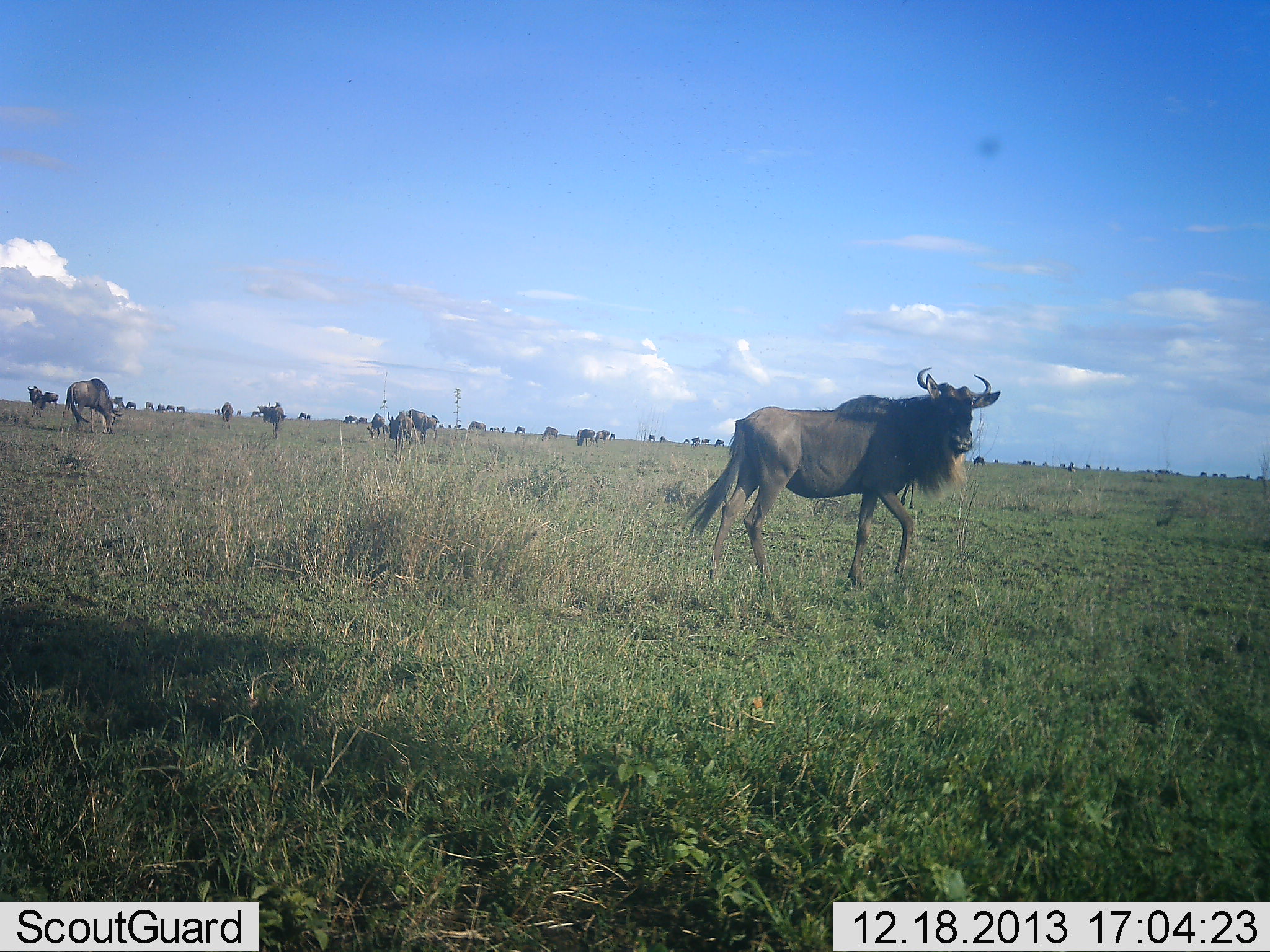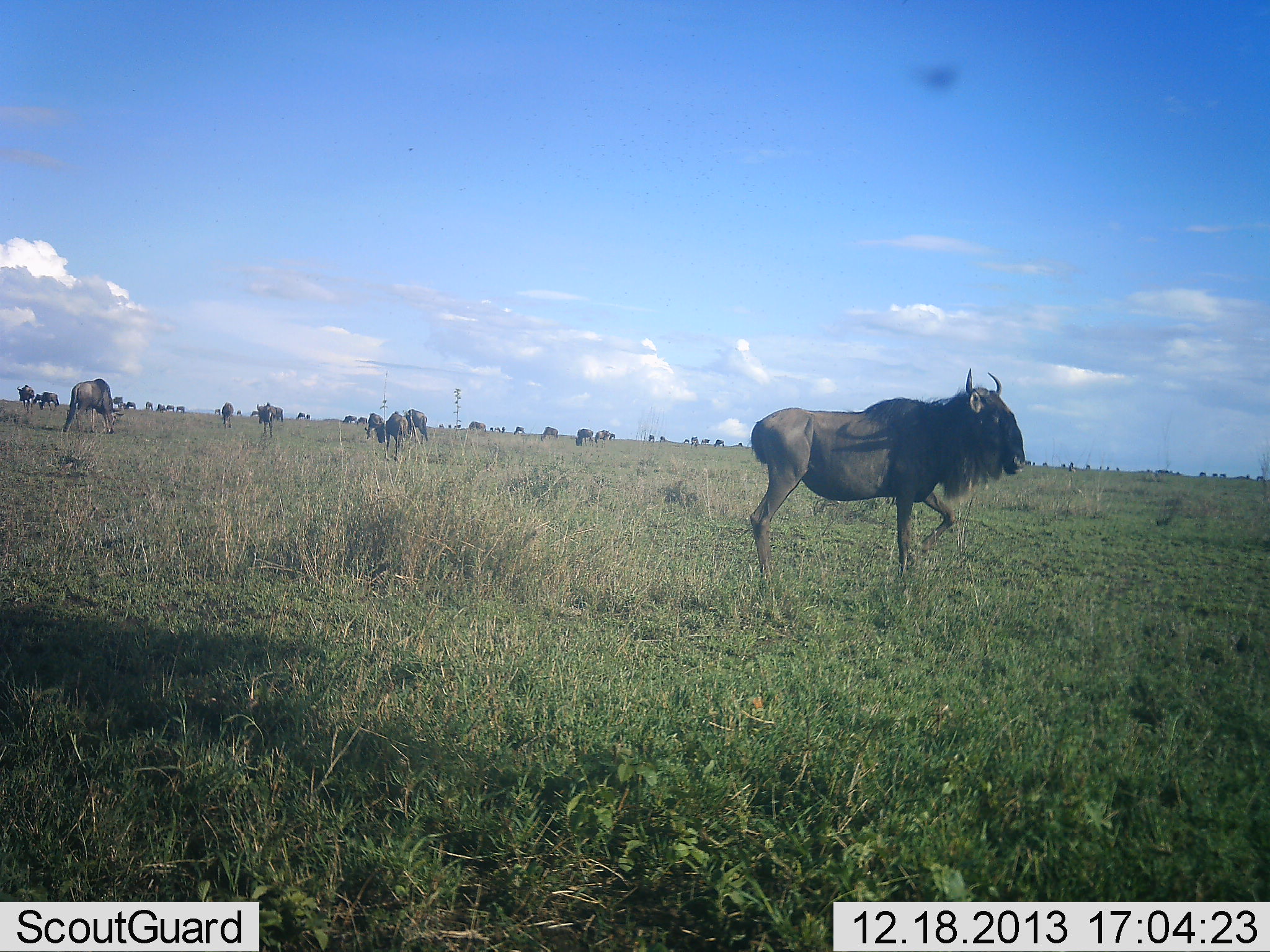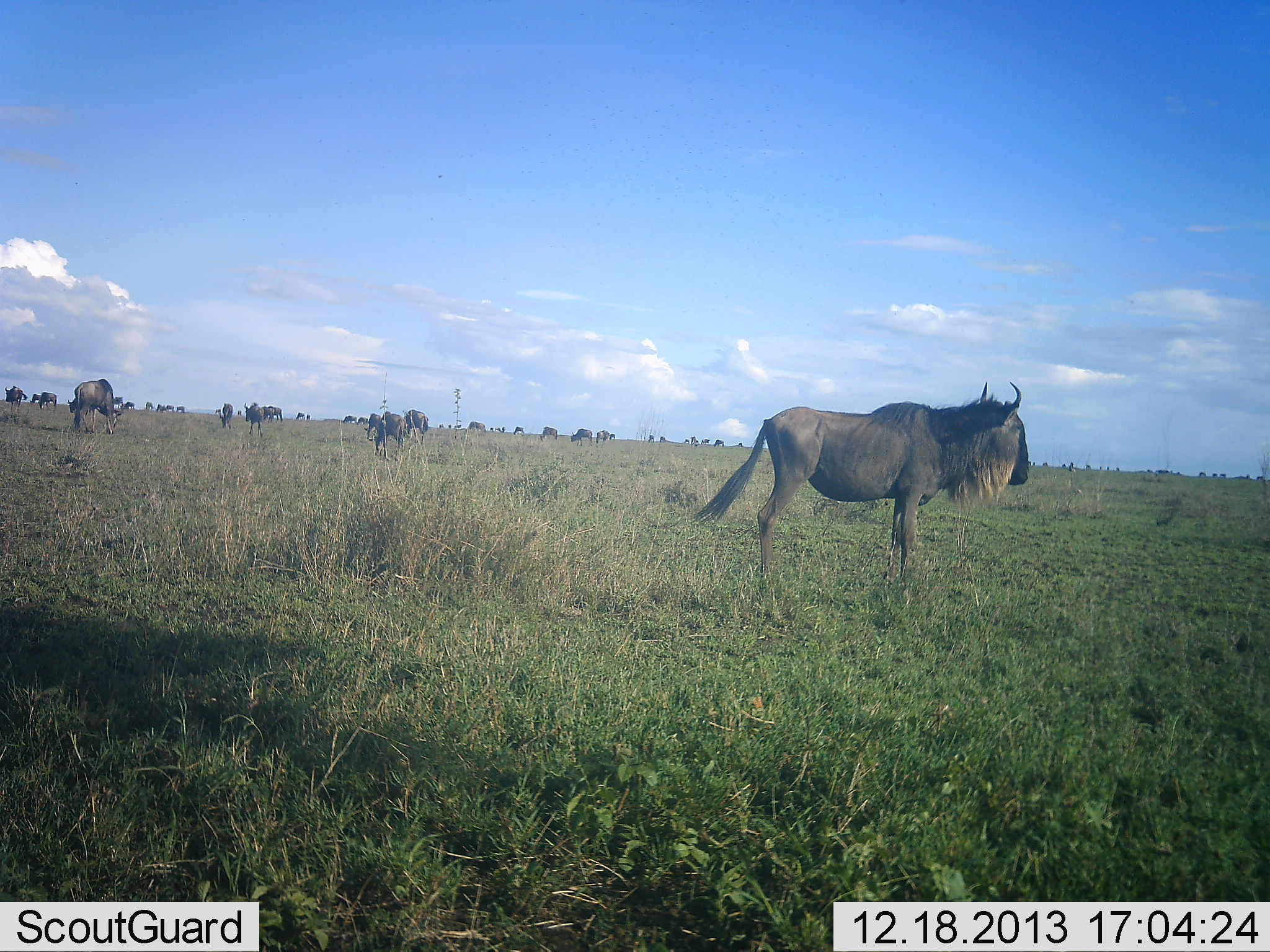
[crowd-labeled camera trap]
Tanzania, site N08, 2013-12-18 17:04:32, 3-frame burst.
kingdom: Animalia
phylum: Chordata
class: Mammalia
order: Artiodactyla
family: Bovidae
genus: Connochaetes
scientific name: Connochaetes taurinus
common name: blue wildebeest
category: wildebeest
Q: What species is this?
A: Wildebeest (blue wildebeest) (Connochaetes taurinus).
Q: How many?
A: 11-50.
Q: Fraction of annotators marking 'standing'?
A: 70%.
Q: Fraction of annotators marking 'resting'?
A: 0%.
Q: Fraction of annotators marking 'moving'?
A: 60%.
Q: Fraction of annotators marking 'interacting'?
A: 0%.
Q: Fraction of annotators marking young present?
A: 0%.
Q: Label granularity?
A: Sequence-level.